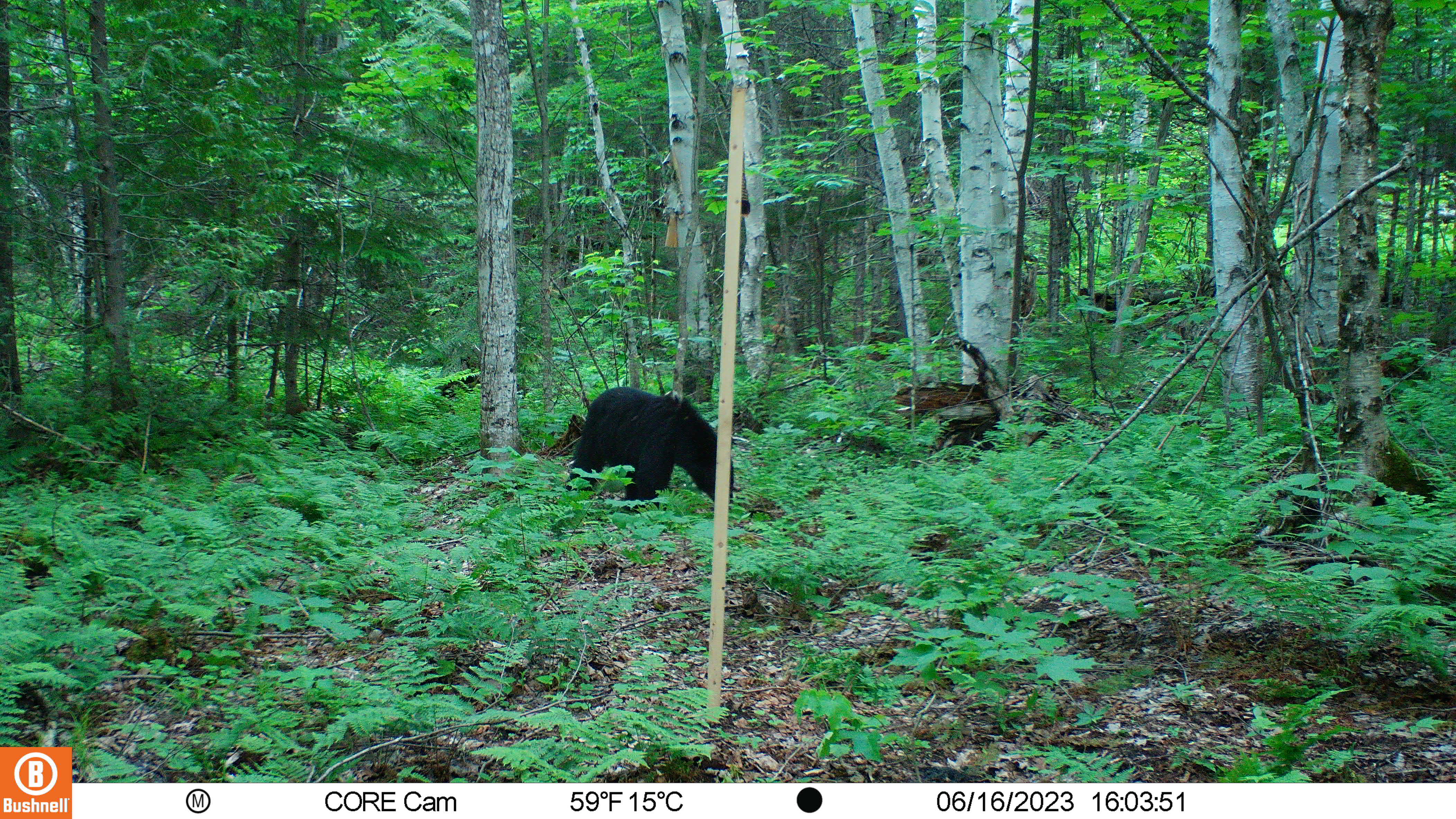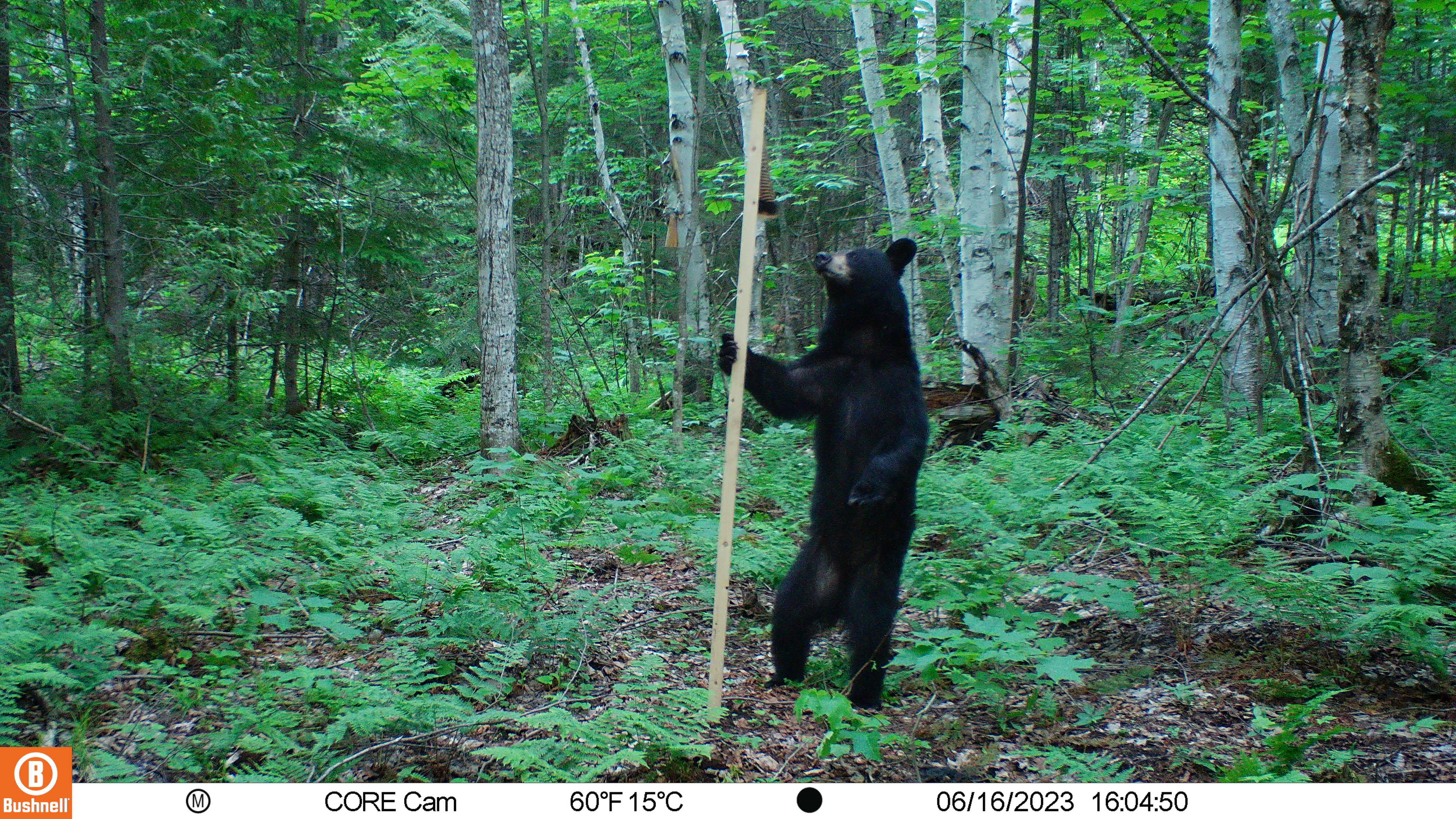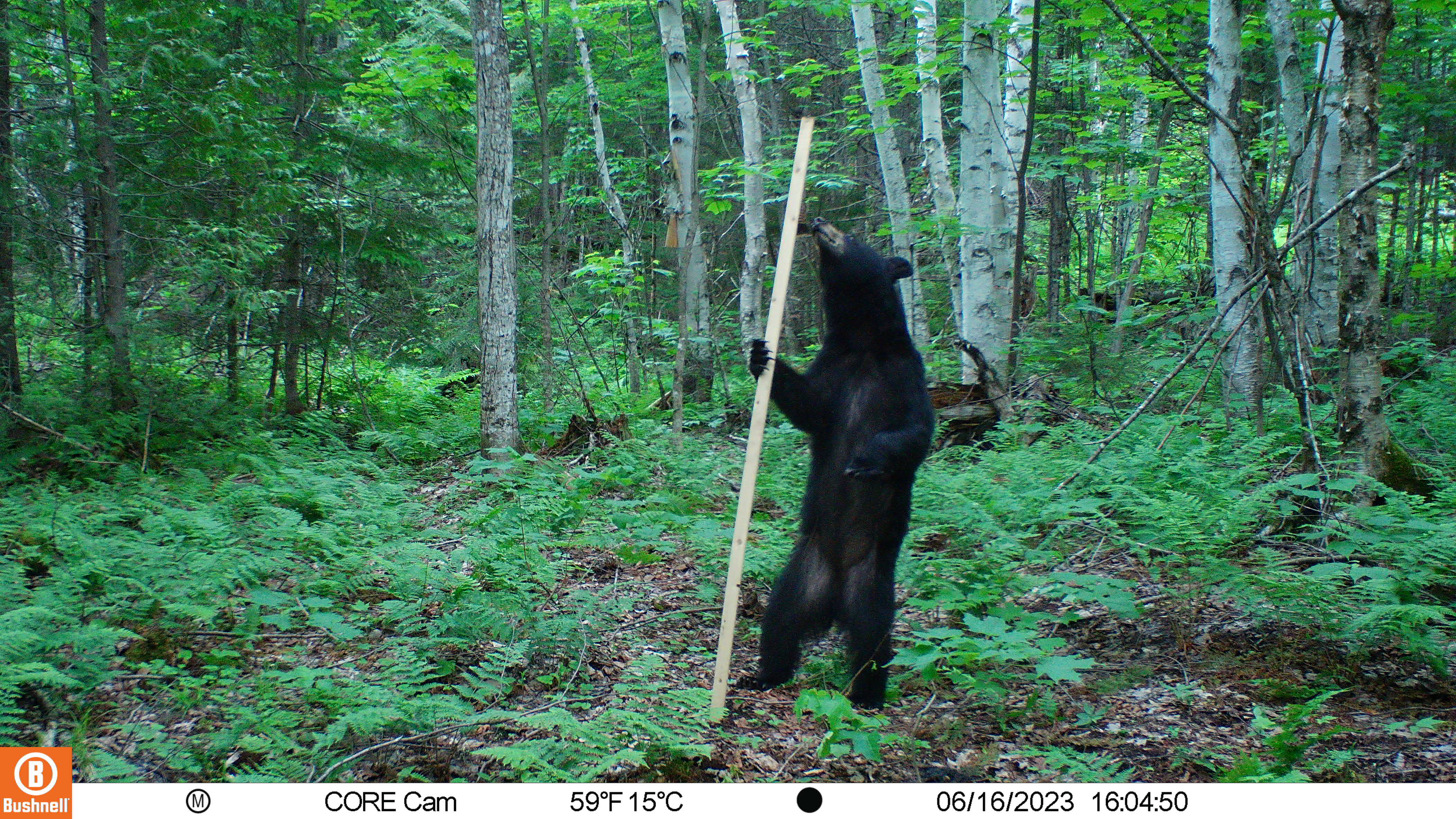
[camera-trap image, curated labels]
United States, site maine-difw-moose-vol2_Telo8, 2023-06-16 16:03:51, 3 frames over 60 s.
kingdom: Animalia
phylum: Chordata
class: Mammalia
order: Carnivora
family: Ursidae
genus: Ursus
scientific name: Ursus americanus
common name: black bear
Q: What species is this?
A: Black bear (Ursus americanus).